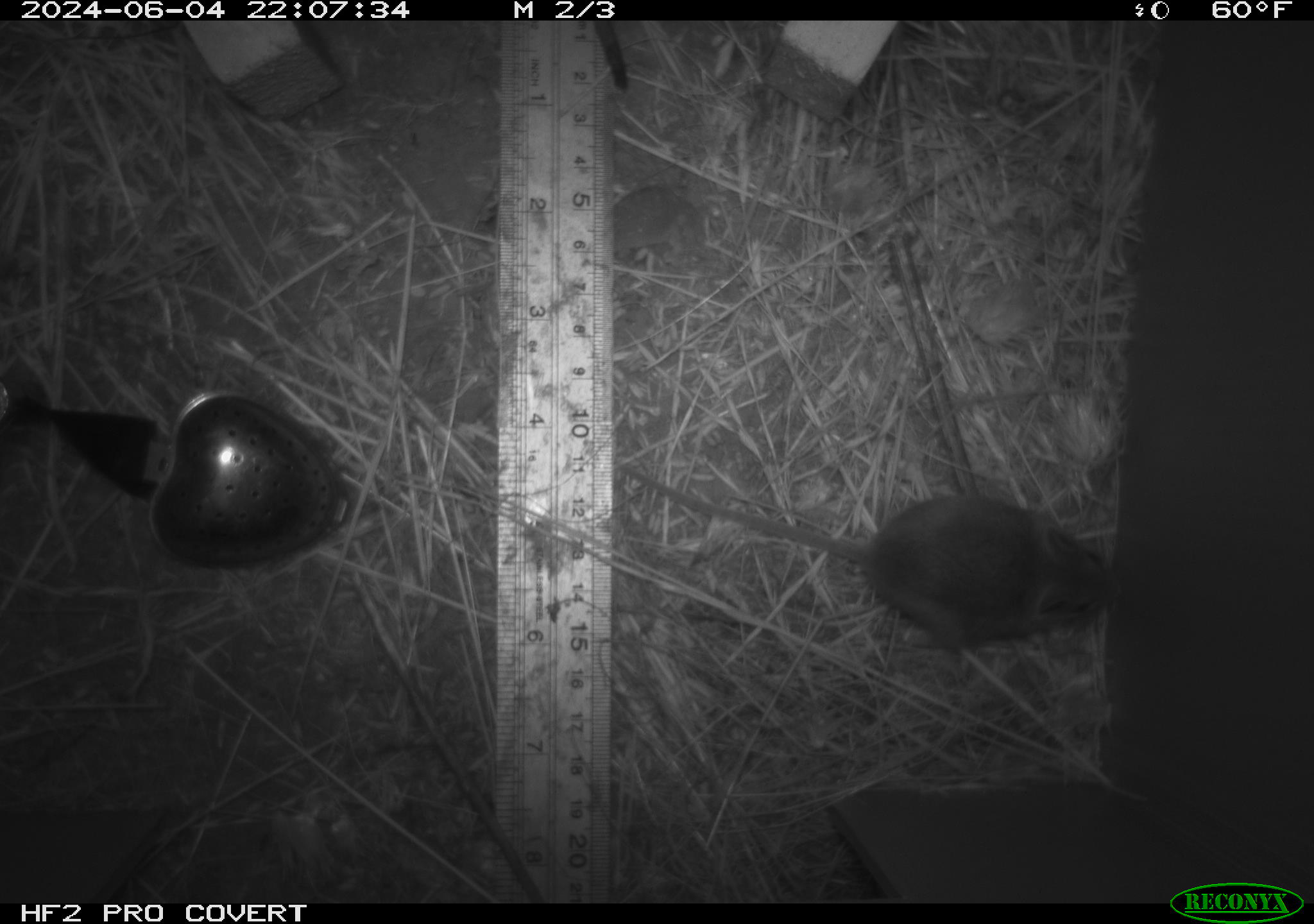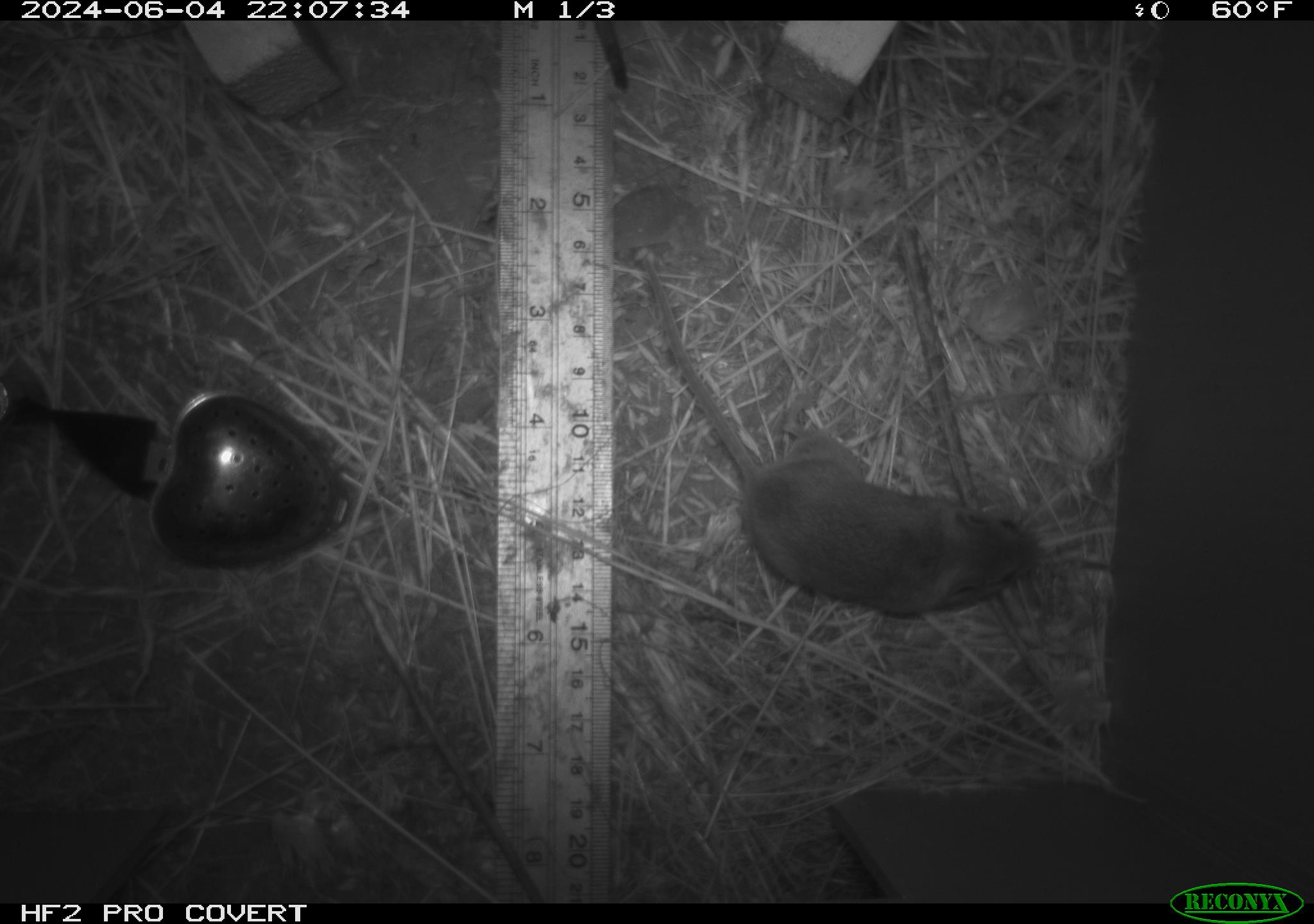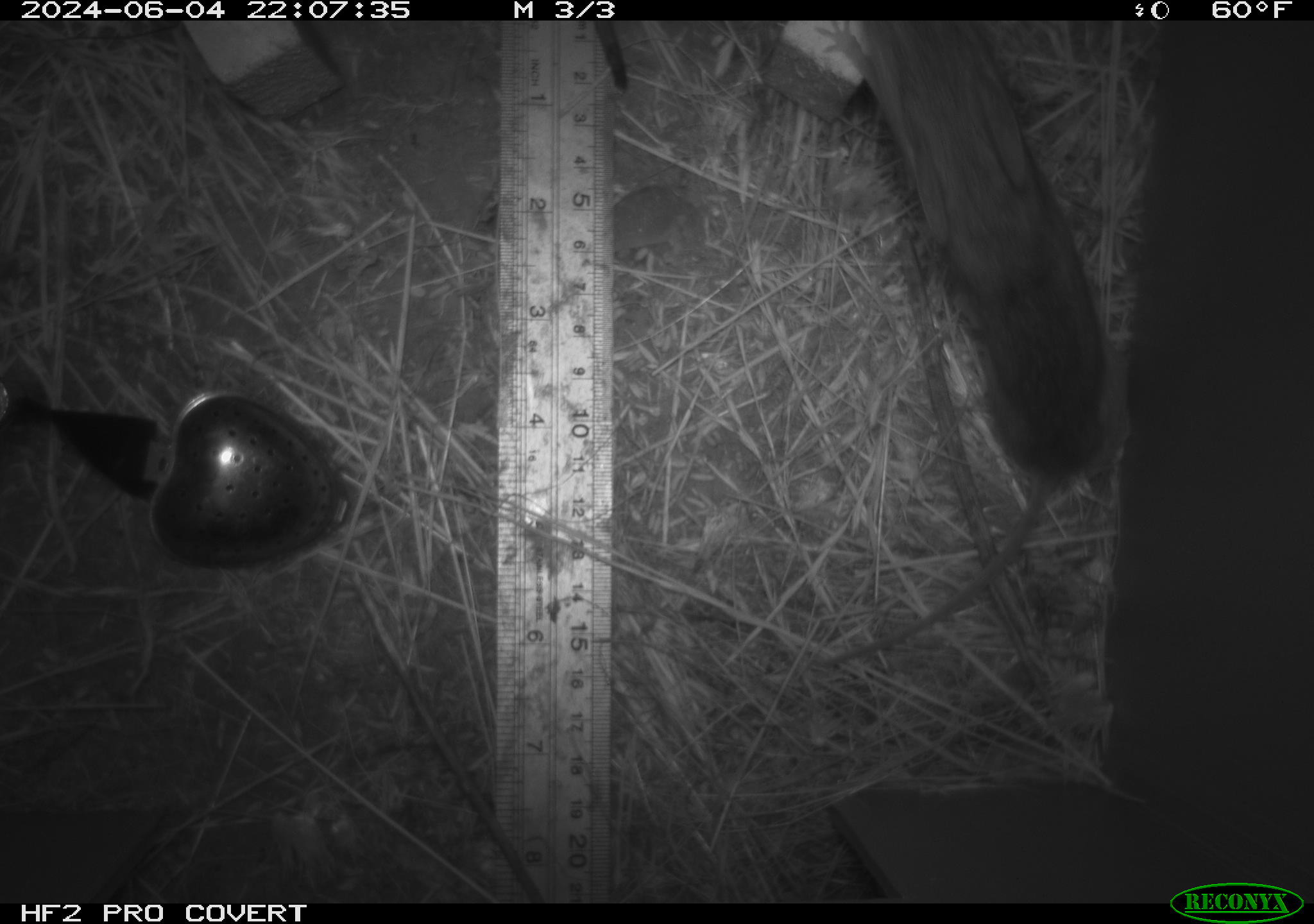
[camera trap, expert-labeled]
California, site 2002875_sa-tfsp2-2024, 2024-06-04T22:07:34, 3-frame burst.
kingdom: Animalia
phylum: Chordata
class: Mammalia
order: Rodentia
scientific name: Rodentia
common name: mouse species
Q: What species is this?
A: Mouse species (Rodentia).